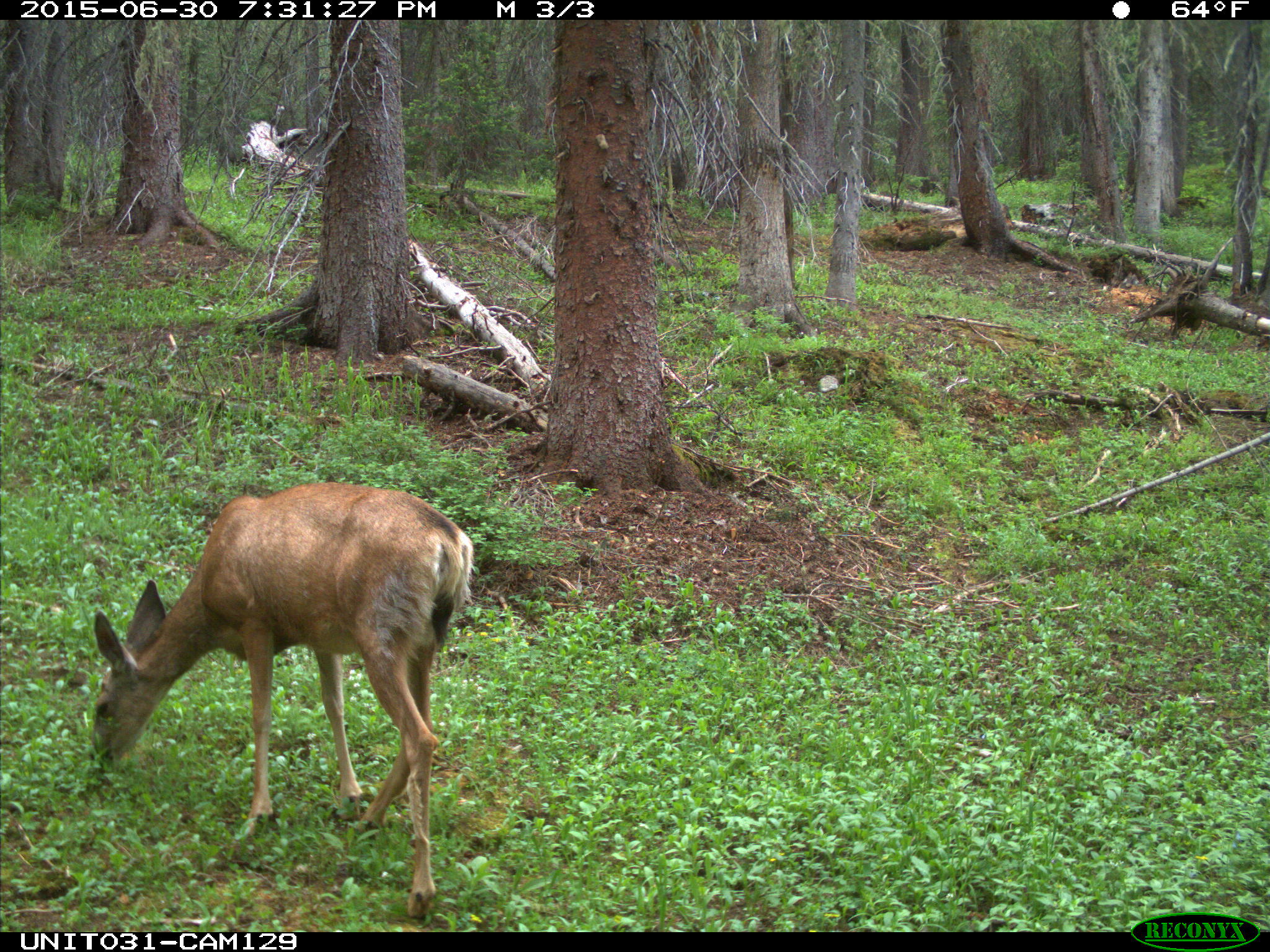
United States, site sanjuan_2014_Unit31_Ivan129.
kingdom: Animalia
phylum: Chordata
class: Mammalia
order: Artiodactyla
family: Cervidae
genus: Odocoileus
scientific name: Odocoileus hemionus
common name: mule deer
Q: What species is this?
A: Odocoileus hemionus (mule deer).